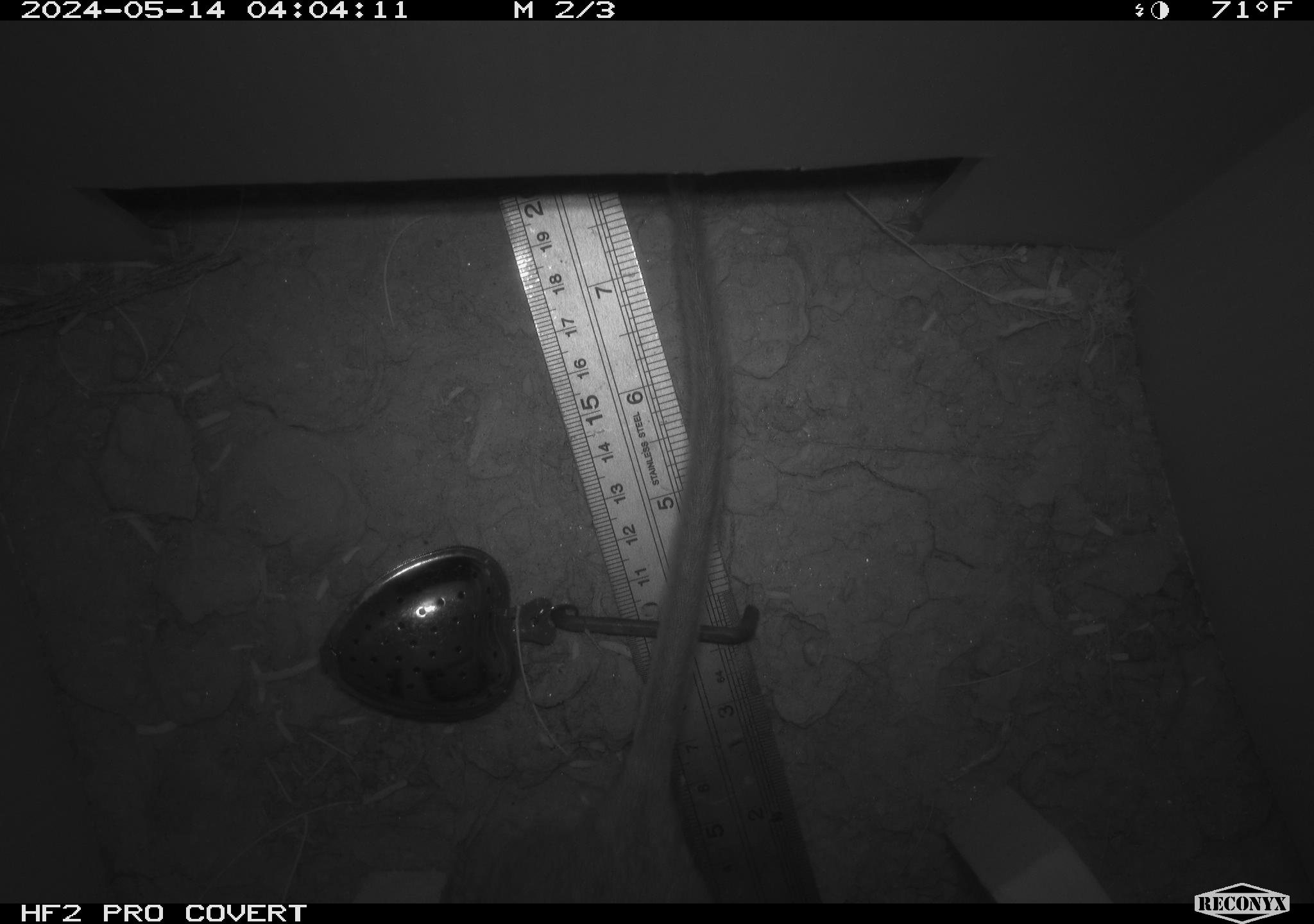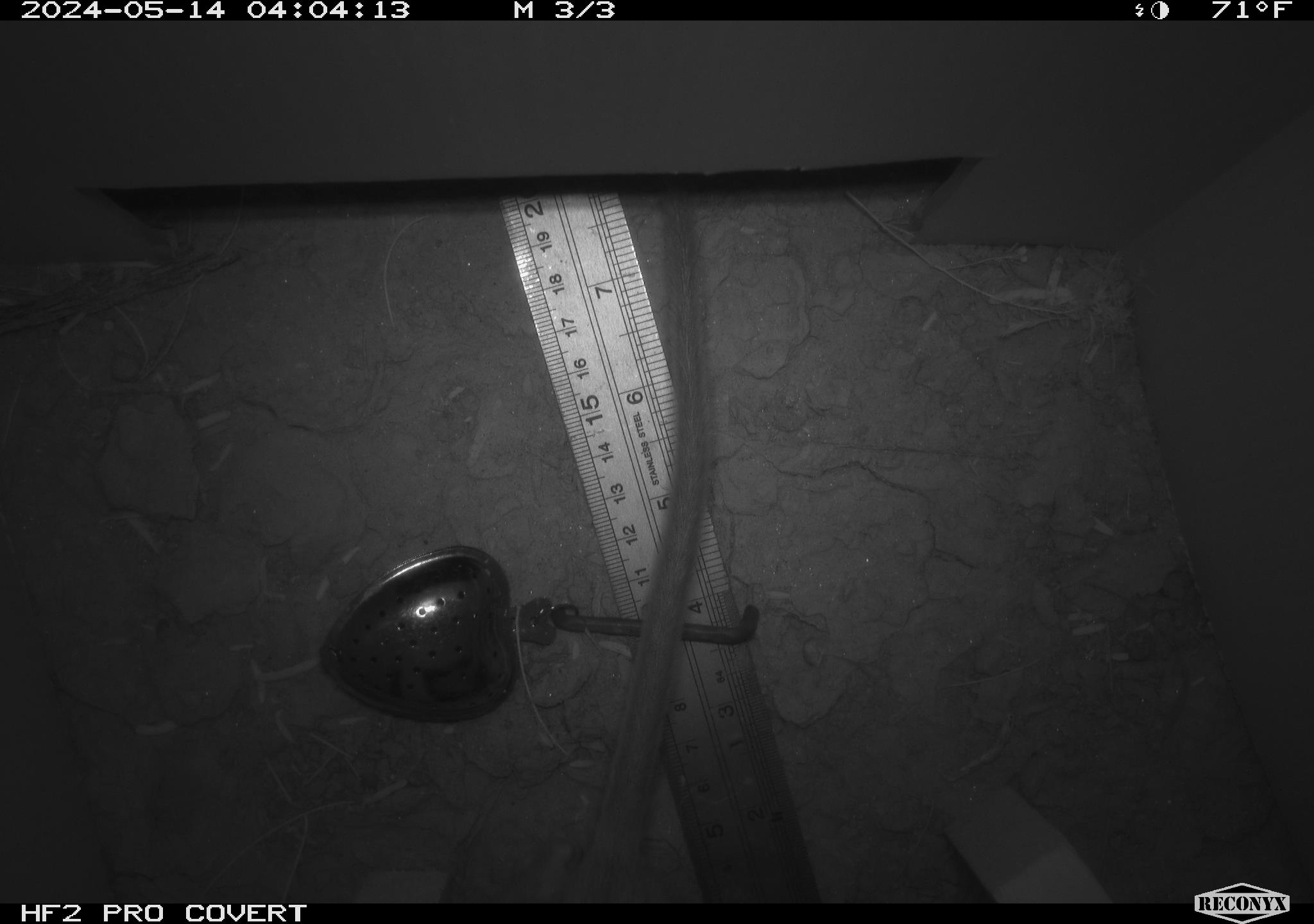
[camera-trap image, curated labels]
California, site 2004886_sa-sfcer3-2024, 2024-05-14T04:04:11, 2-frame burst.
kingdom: Animalia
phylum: Chordata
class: Mammalia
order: Rodentia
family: Cricetidae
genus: Neotoma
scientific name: Neotoma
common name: pack rat or woodrat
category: neotoma species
Neotoma species (pack rat or woodrat) (Neotoma).